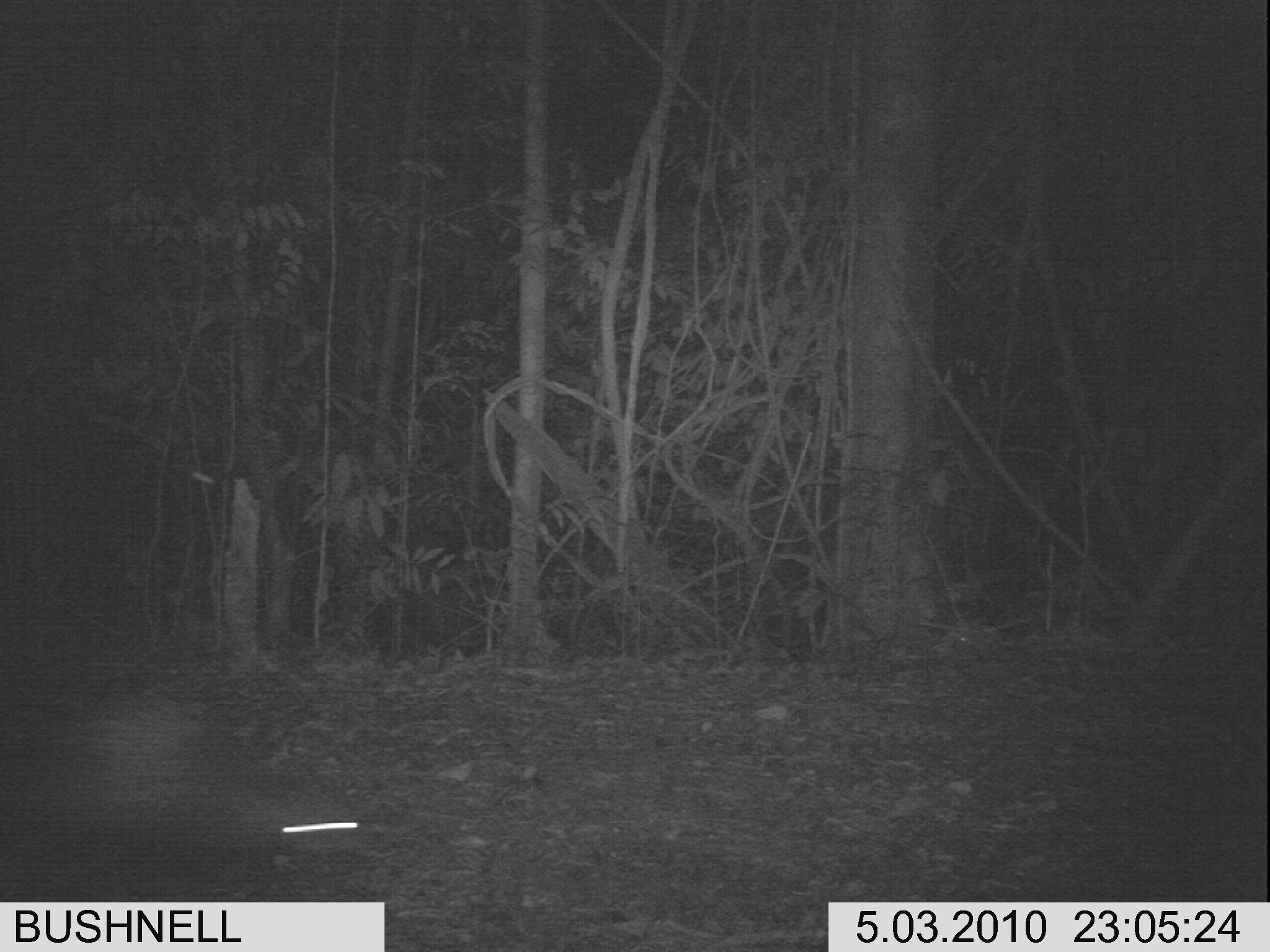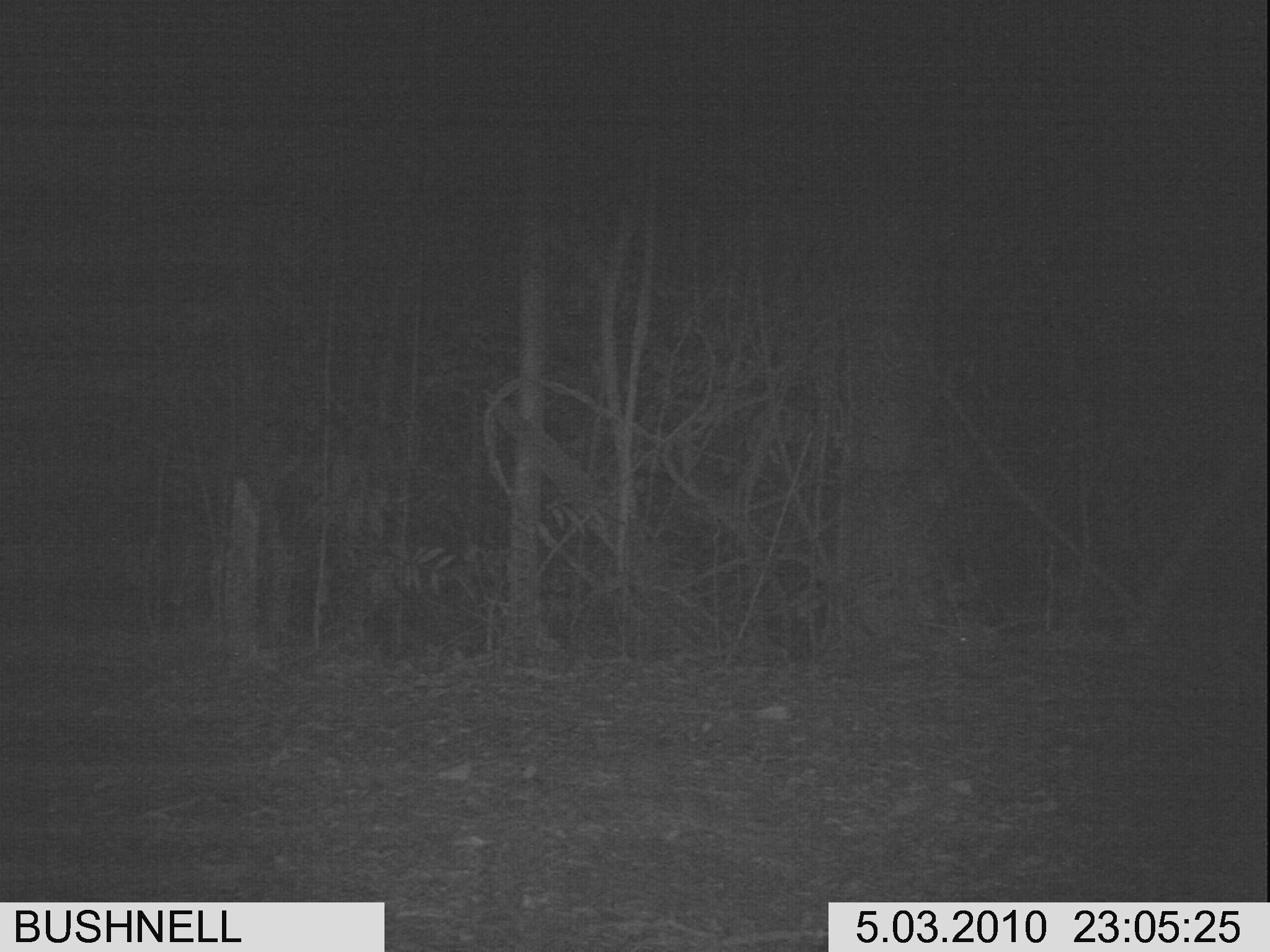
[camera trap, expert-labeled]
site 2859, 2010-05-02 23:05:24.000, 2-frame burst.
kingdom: Animalia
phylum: Chordata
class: Mammalia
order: Rodentia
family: Hystricidae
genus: Hystrix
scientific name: Hystrix brachyura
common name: east asian porcupine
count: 1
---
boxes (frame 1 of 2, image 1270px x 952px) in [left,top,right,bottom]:
hystrix brachyura: [31,698,360,873]